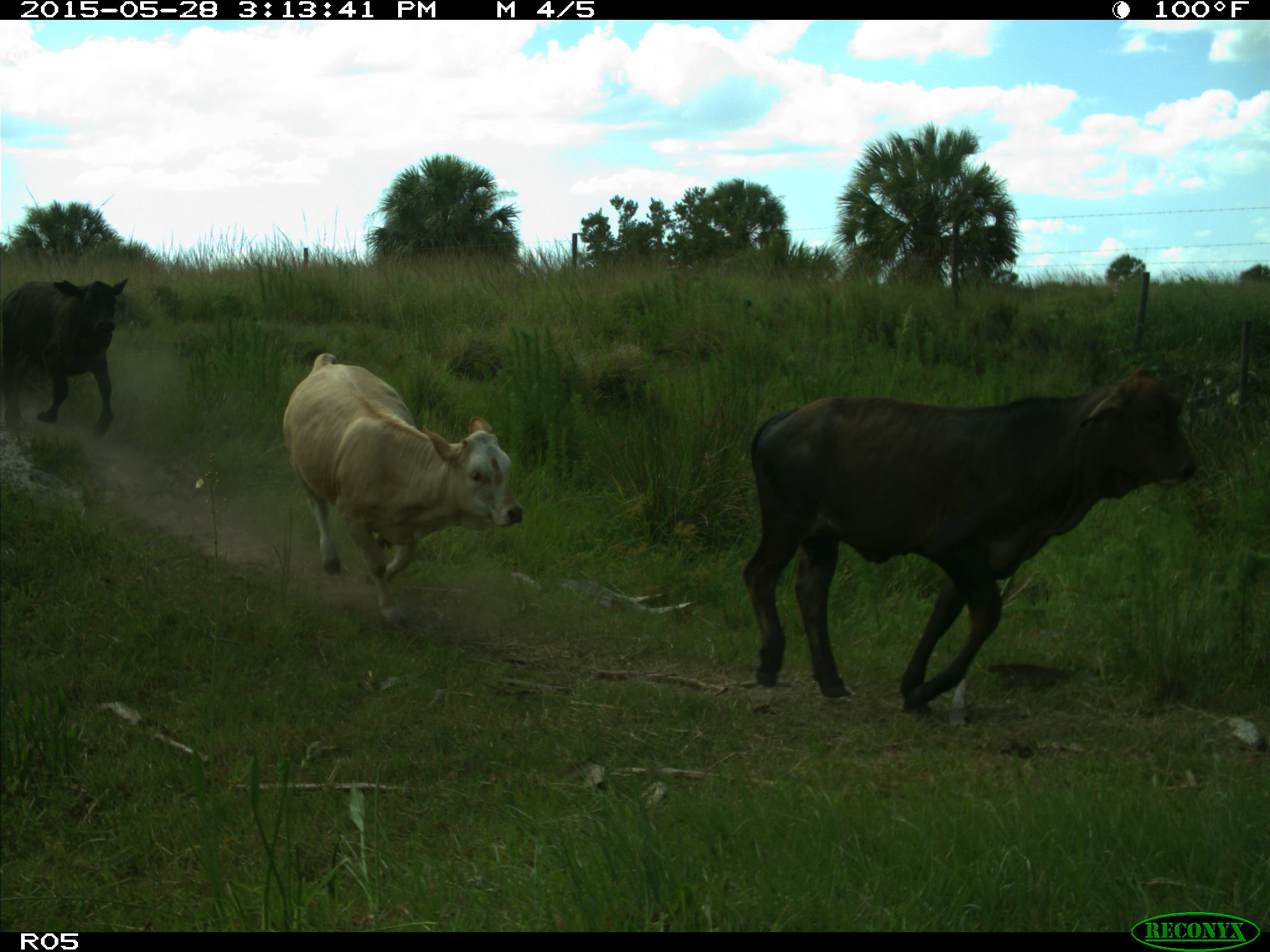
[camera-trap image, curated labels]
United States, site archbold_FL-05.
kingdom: Animalia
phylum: Chordata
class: Mammalia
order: Artiodactyla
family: Bovidae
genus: Bos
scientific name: Bos taurus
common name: domestic cow